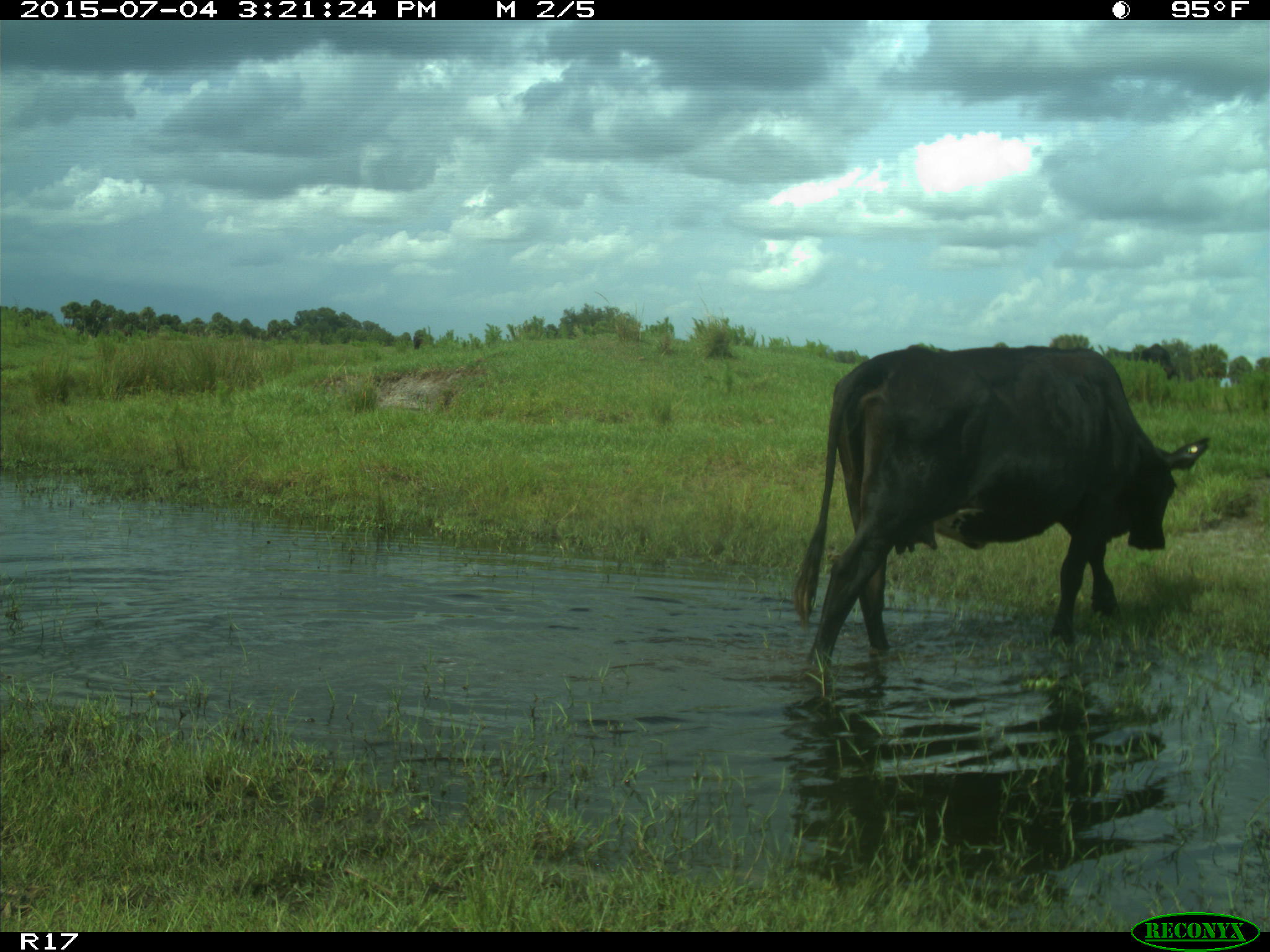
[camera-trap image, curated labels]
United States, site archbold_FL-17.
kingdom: Animalia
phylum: Chordata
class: Mammalia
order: Artiodactyla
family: Bovidae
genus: Bos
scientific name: Bos taurus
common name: domestic cow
Bos taurus (domestic cow).